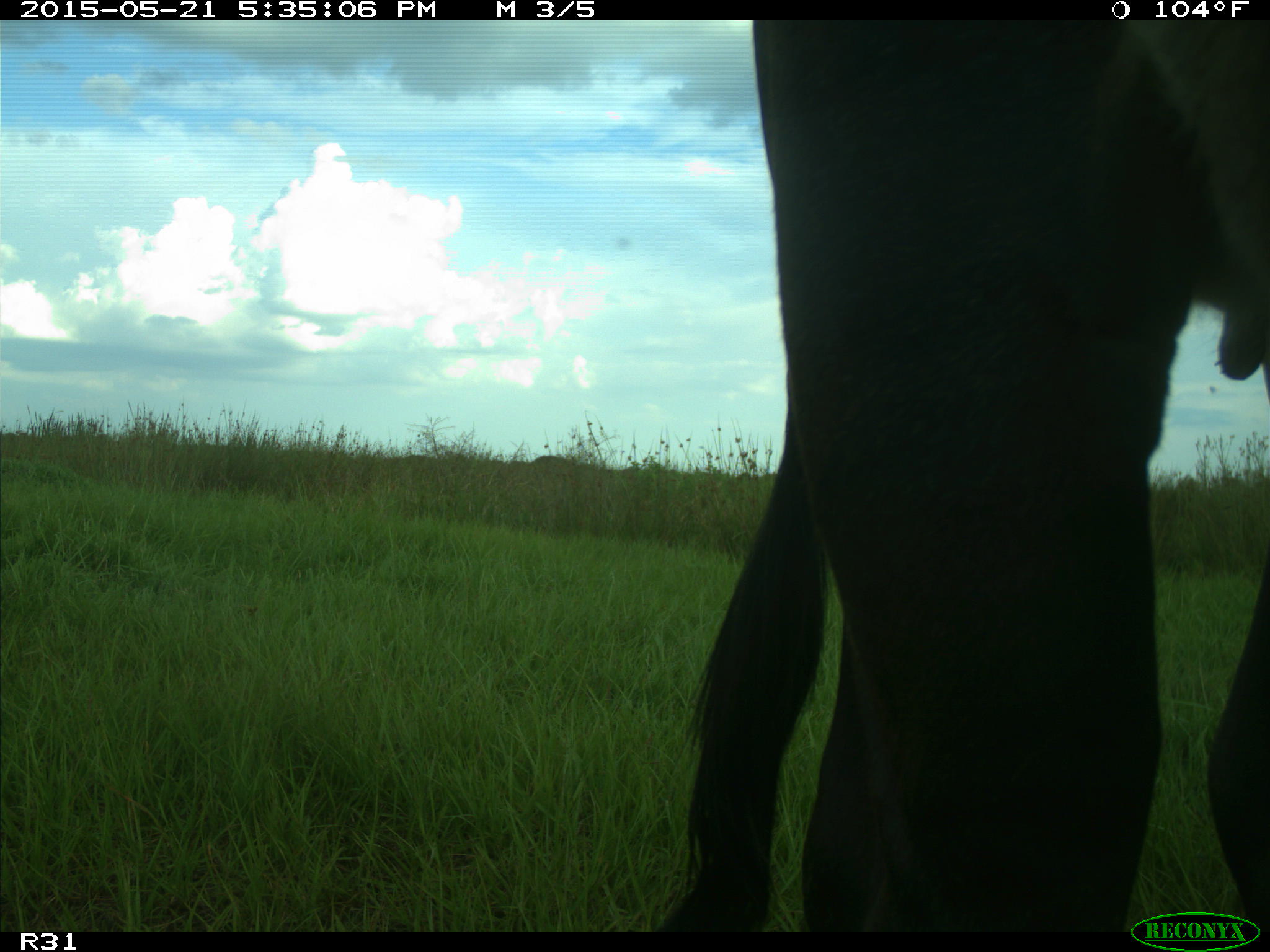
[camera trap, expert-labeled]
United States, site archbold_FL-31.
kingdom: Animalia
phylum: Chordata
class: Mammalia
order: Artiodactyla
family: Bovidae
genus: Bos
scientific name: Bos taurus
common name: domestic cow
Bos taurus (domestic cow).